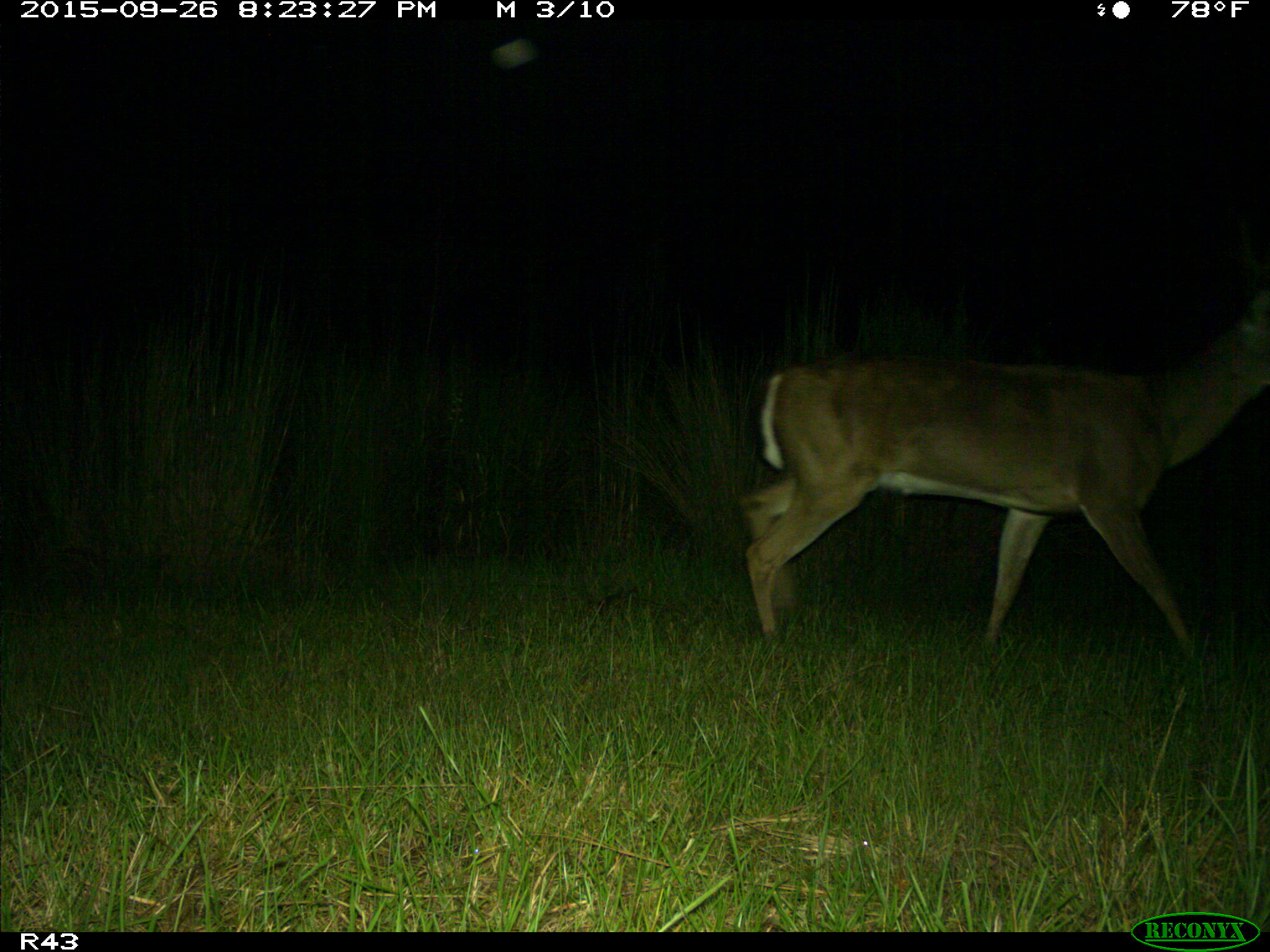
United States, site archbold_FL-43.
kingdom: Animalia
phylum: Chordata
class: Mammalia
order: Artiodactyla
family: Cervidae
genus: Odocoileus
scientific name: Odocoileus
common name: deer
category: unidentified deer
Unidentified deer (deer) (Odocoileus).